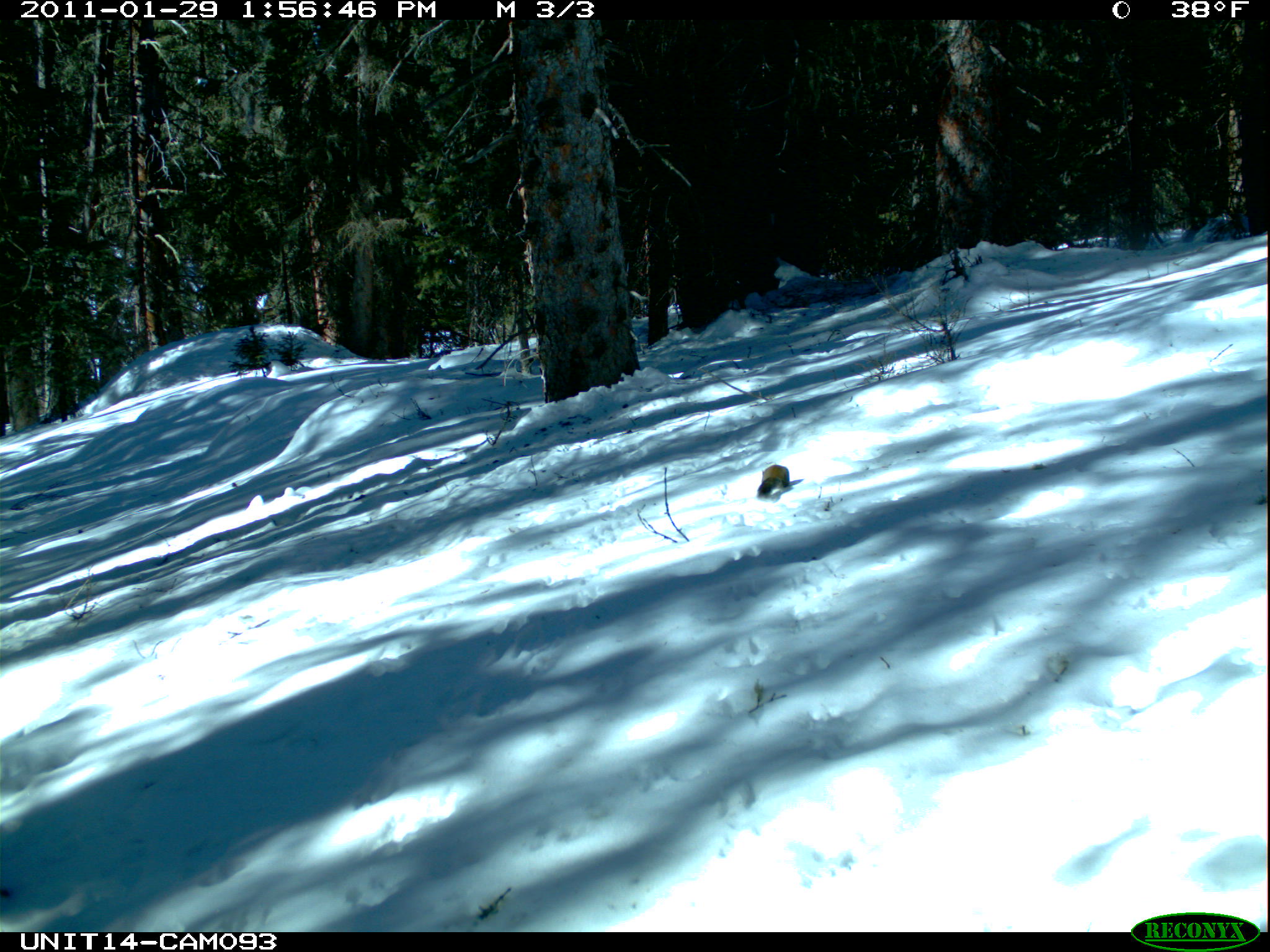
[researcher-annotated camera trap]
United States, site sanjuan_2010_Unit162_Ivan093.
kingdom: Animalia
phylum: Chordata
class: Mammalia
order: Rodentia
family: Sciuridae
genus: Tamiasciurus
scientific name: Tamiasciurus hudsonicus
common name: american red squirrel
Tamiasciurus hudsonicus (american red squirrel).